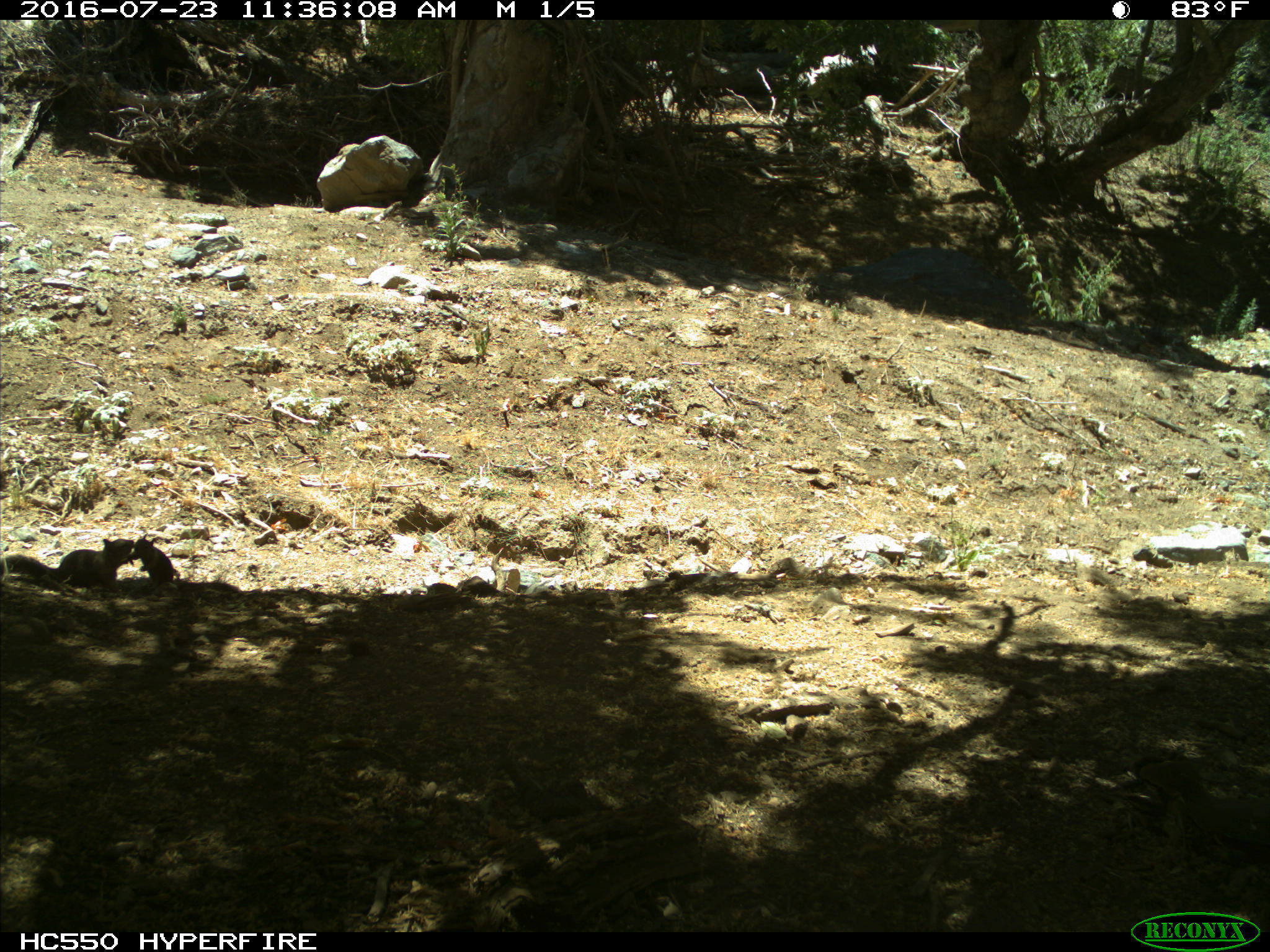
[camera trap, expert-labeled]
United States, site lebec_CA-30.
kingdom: Animalia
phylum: Chordata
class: Mammalia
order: Rodentia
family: Sciuridae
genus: Otospermophilus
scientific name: Otospermophilus beecheyi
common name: california ground squirrel